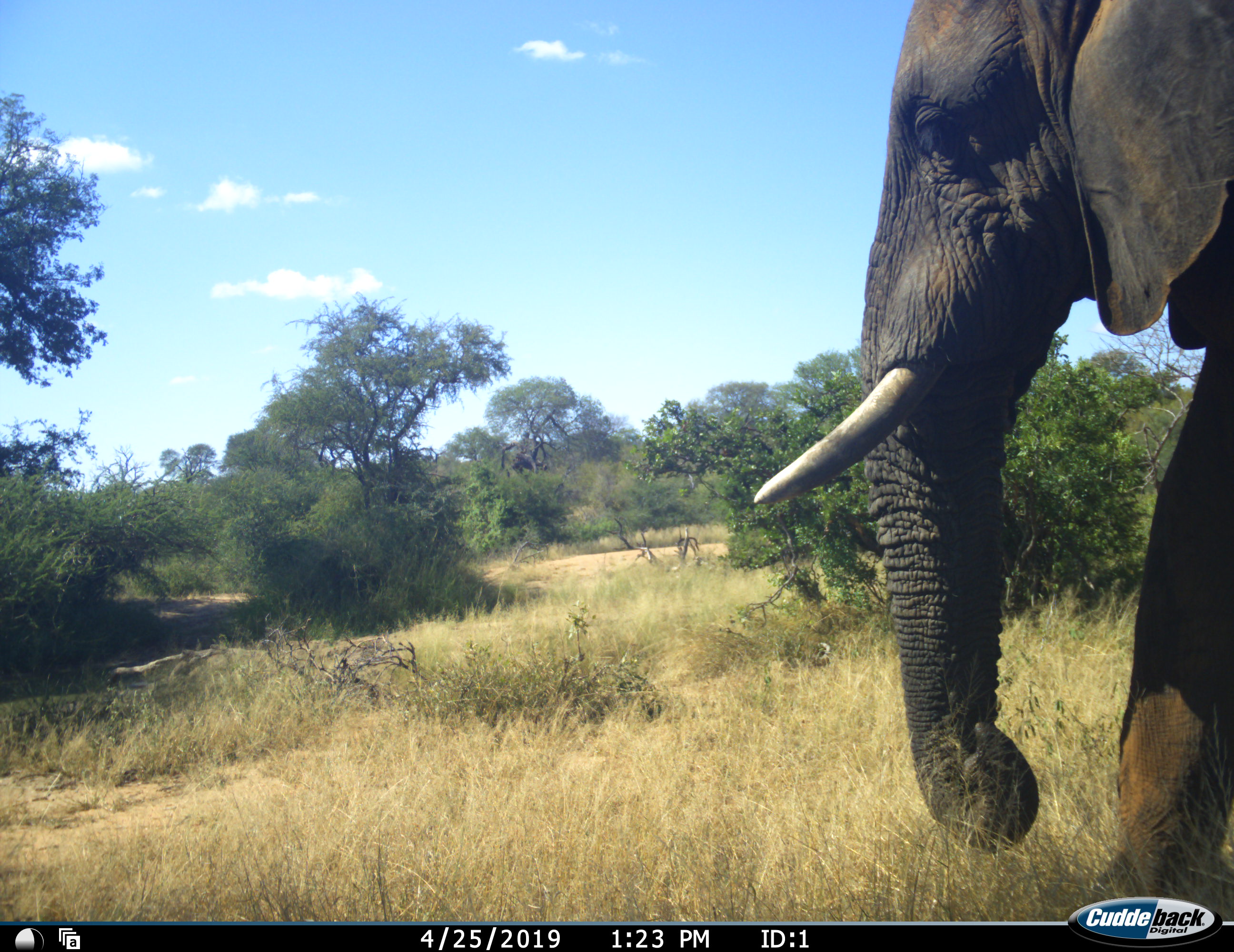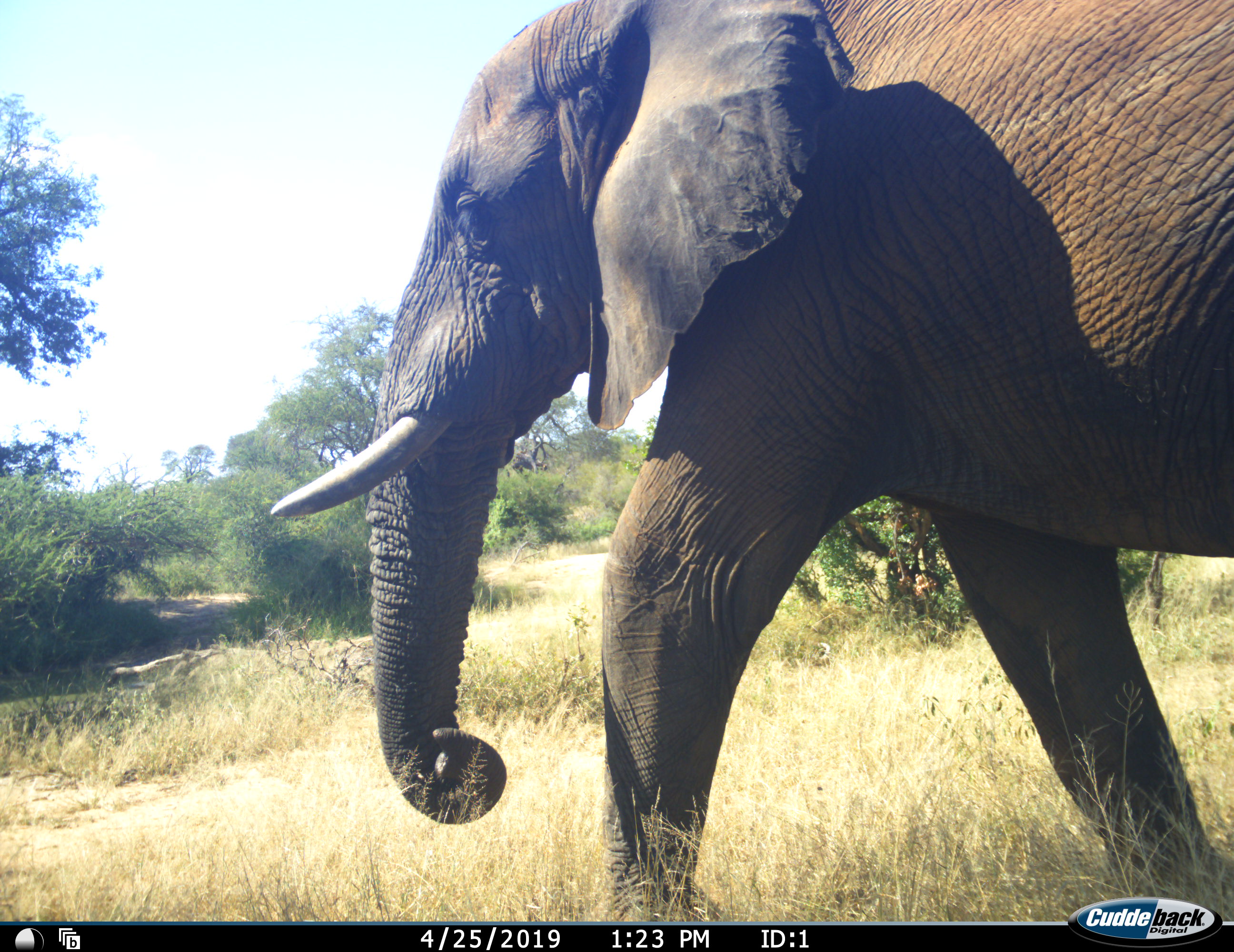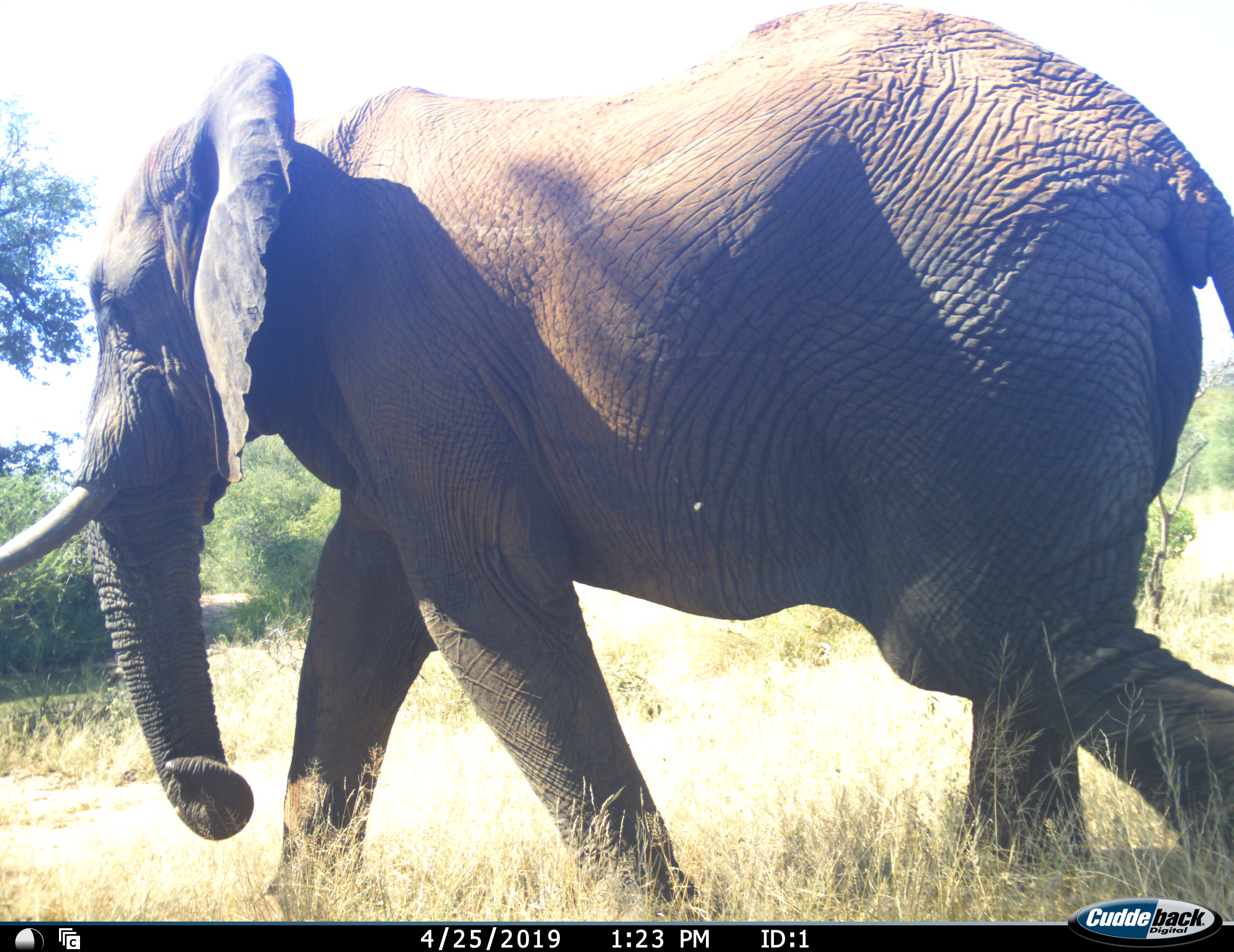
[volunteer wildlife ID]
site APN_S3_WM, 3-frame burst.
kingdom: Animalia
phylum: Chordata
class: Mammalia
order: Proboscidea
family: Elephantidae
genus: Loxodonta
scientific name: Loxodonta africana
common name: african bush elephant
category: elephant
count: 1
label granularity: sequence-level